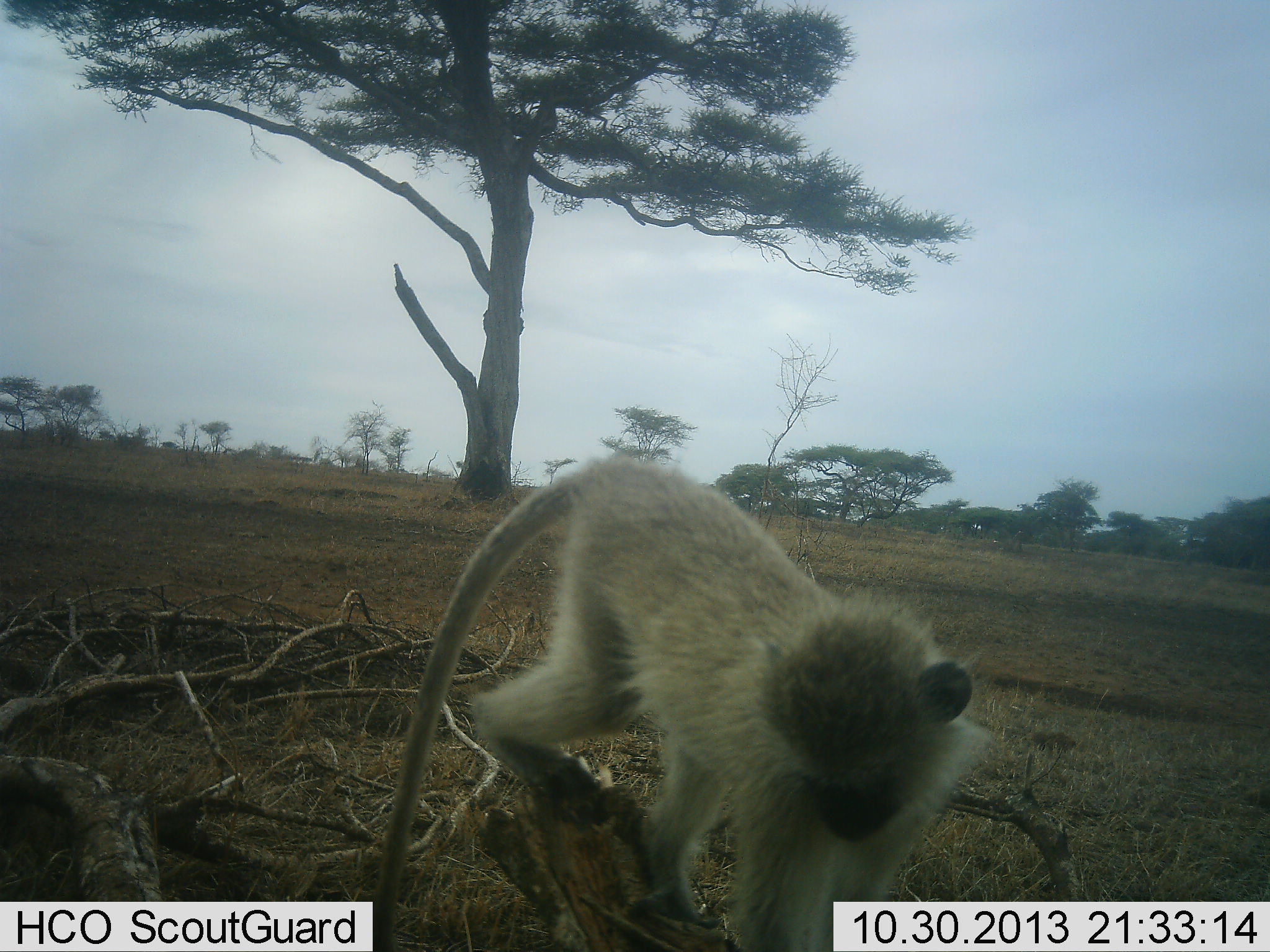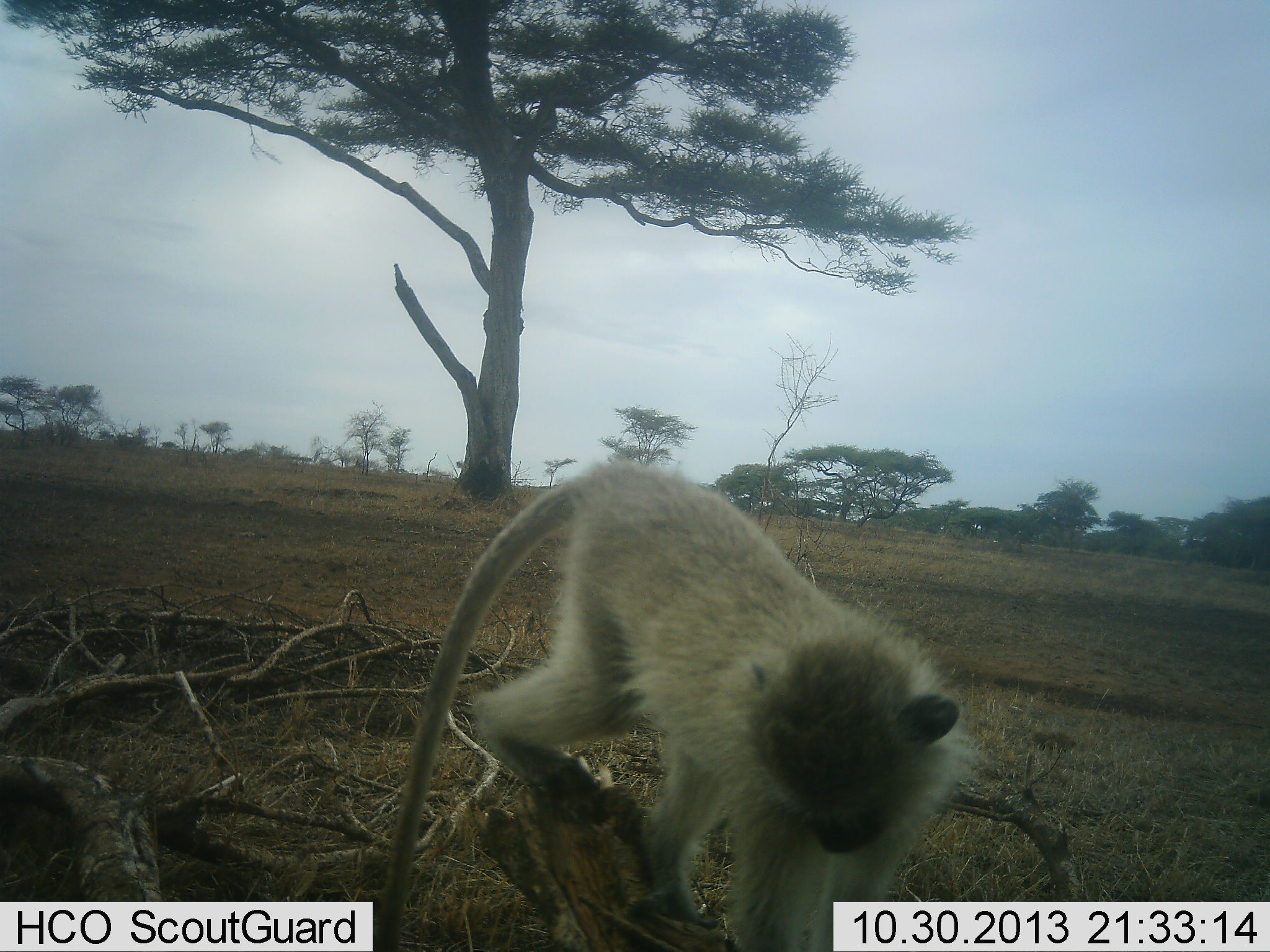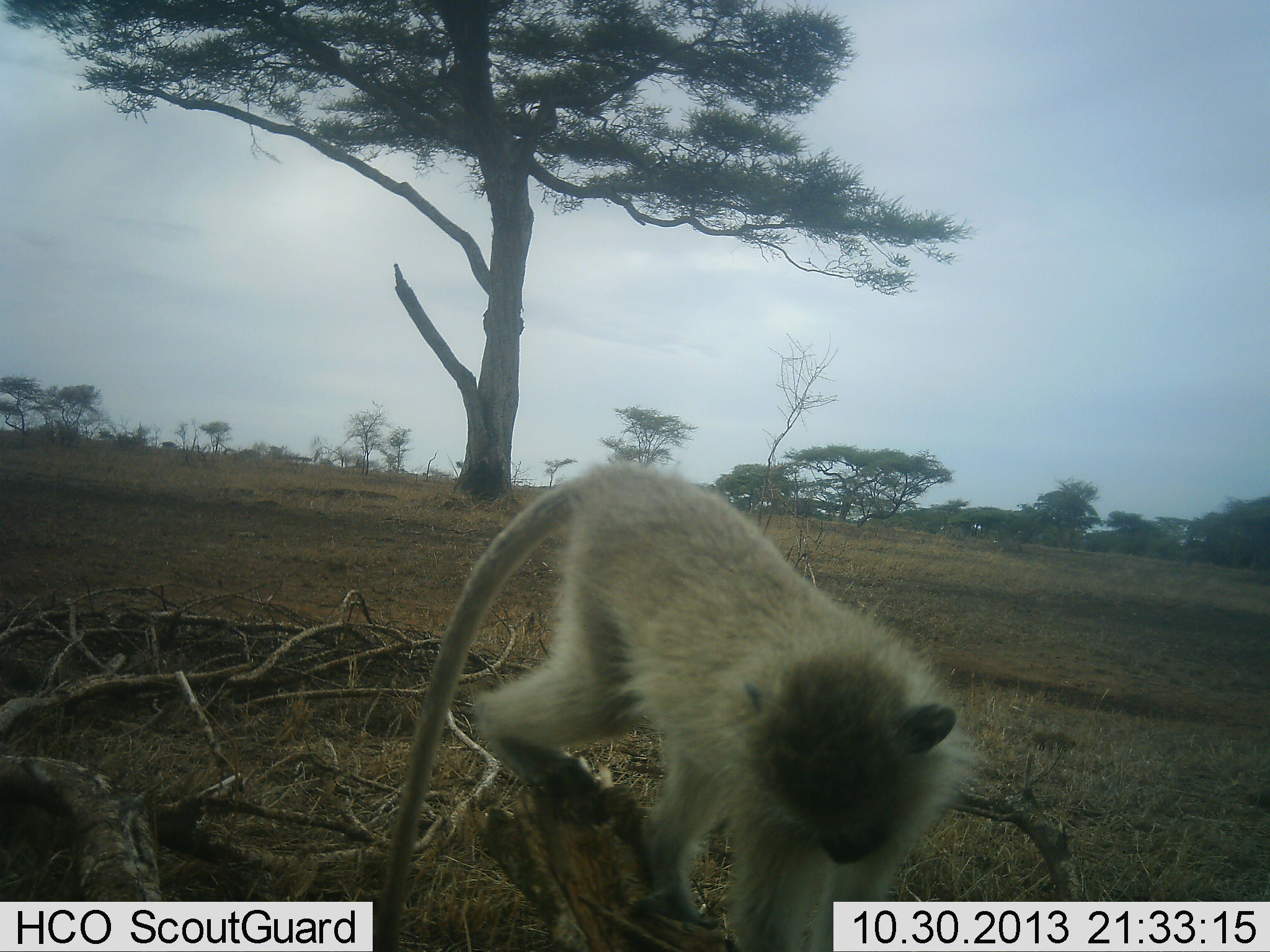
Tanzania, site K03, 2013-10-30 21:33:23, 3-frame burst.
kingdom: Animalia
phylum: Chordata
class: Mammalia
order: Primates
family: Cercopithecidae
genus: Chlorocebus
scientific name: Chlorocebus pygerythrus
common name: vervet monkey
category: monkeyvervet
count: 1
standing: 50%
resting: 0%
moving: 30%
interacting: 30%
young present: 0%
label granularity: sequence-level